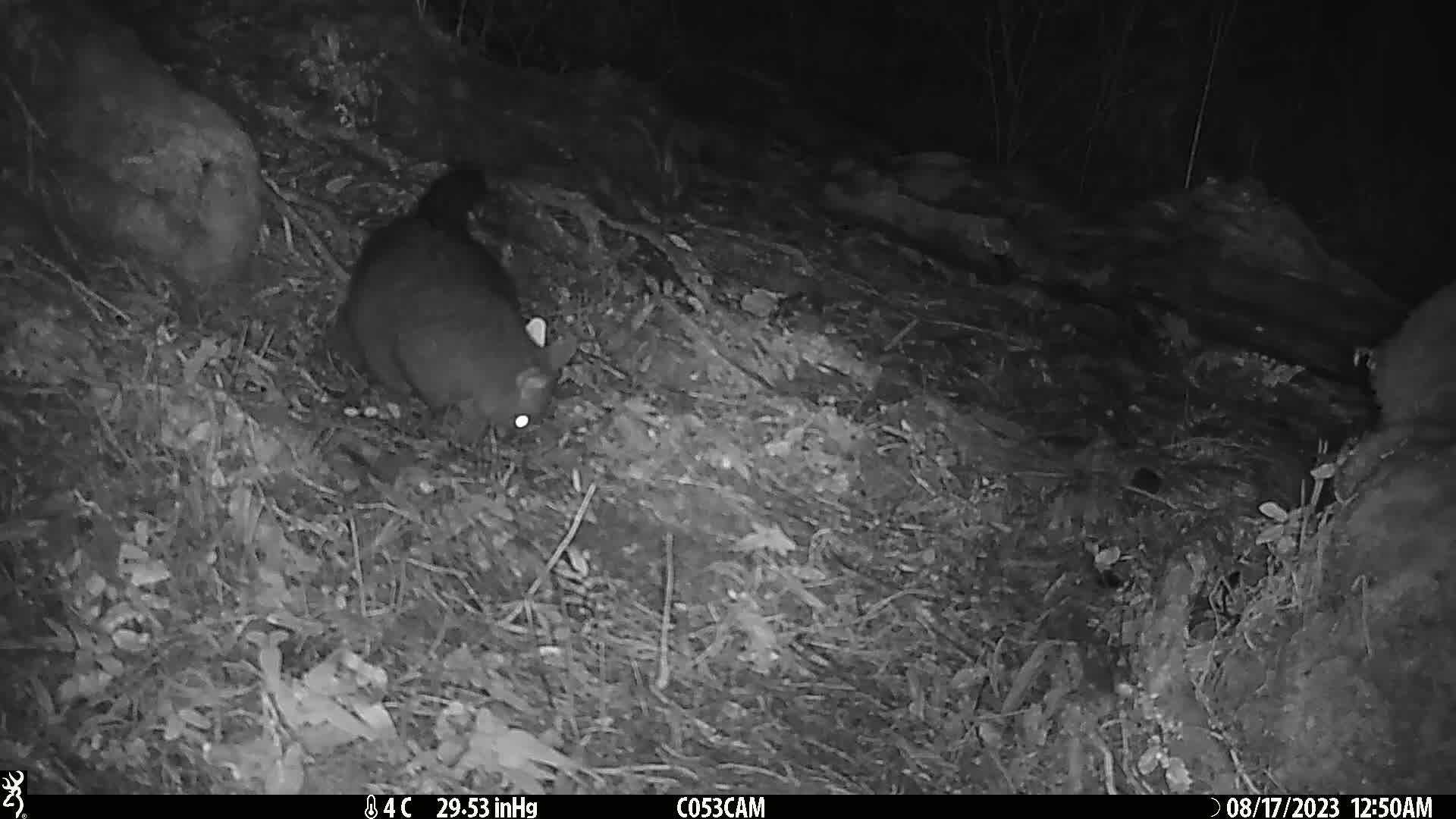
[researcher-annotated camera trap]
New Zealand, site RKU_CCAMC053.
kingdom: Animalia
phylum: Chordata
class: Mammalia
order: Diprotodontia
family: Phalangeridae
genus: Trichosurus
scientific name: Trichosurus vulpecula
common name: common brushtail possum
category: possum